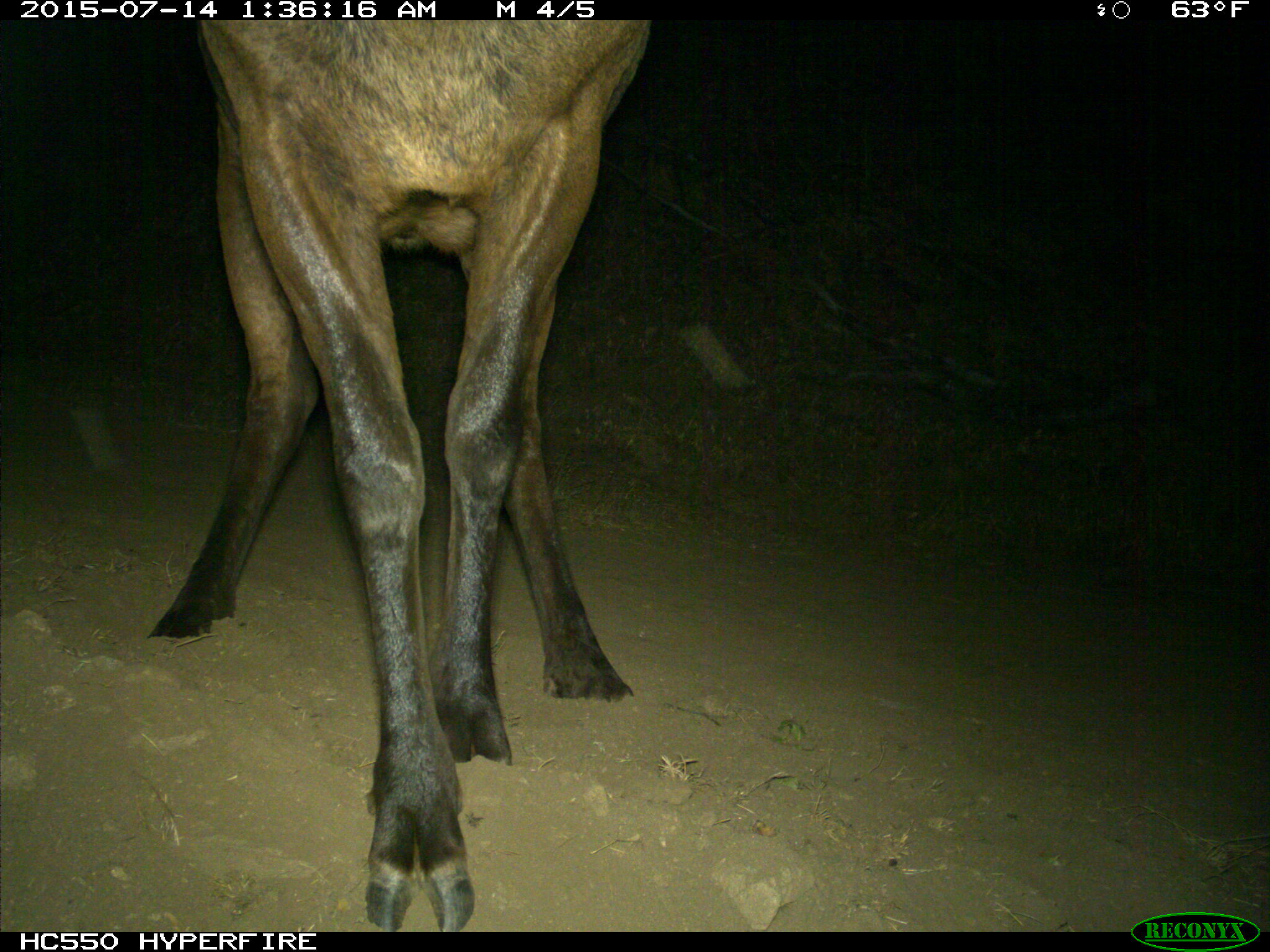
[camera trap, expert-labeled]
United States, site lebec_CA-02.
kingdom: Animalia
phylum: Chordata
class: Mammalia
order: Artiodactyla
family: Cervidae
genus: Cervus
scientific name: Cervus canadensis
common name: elk